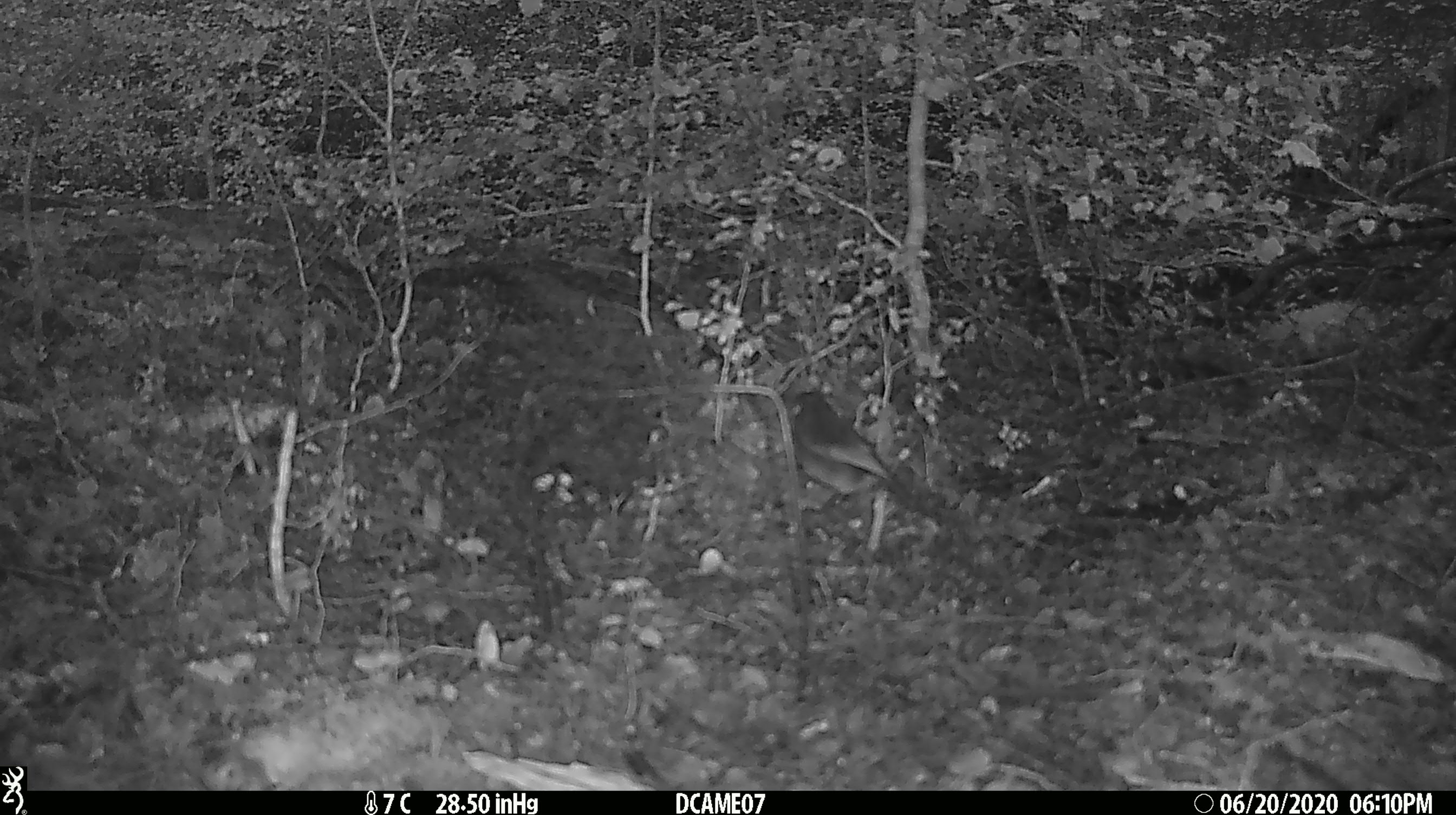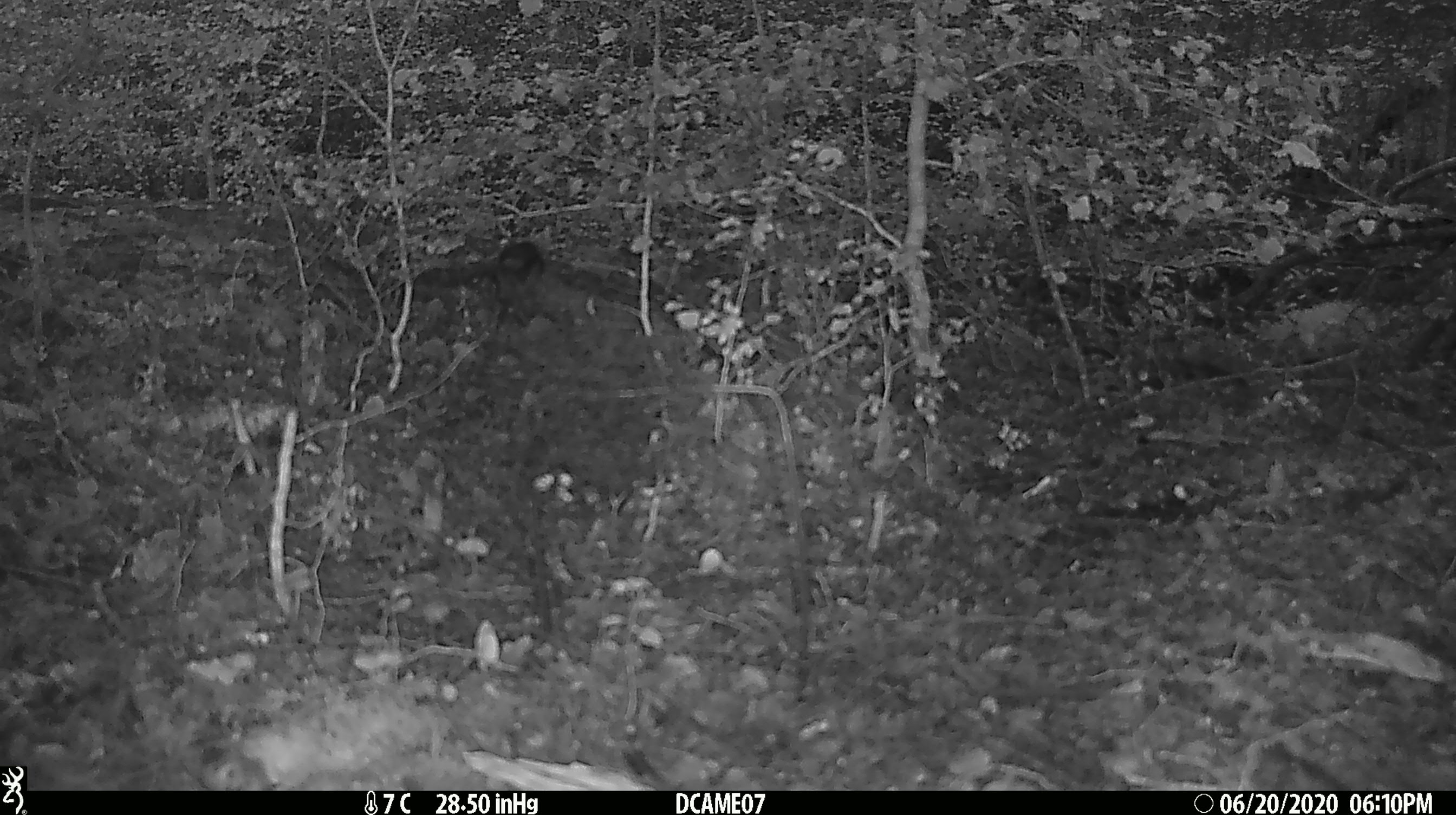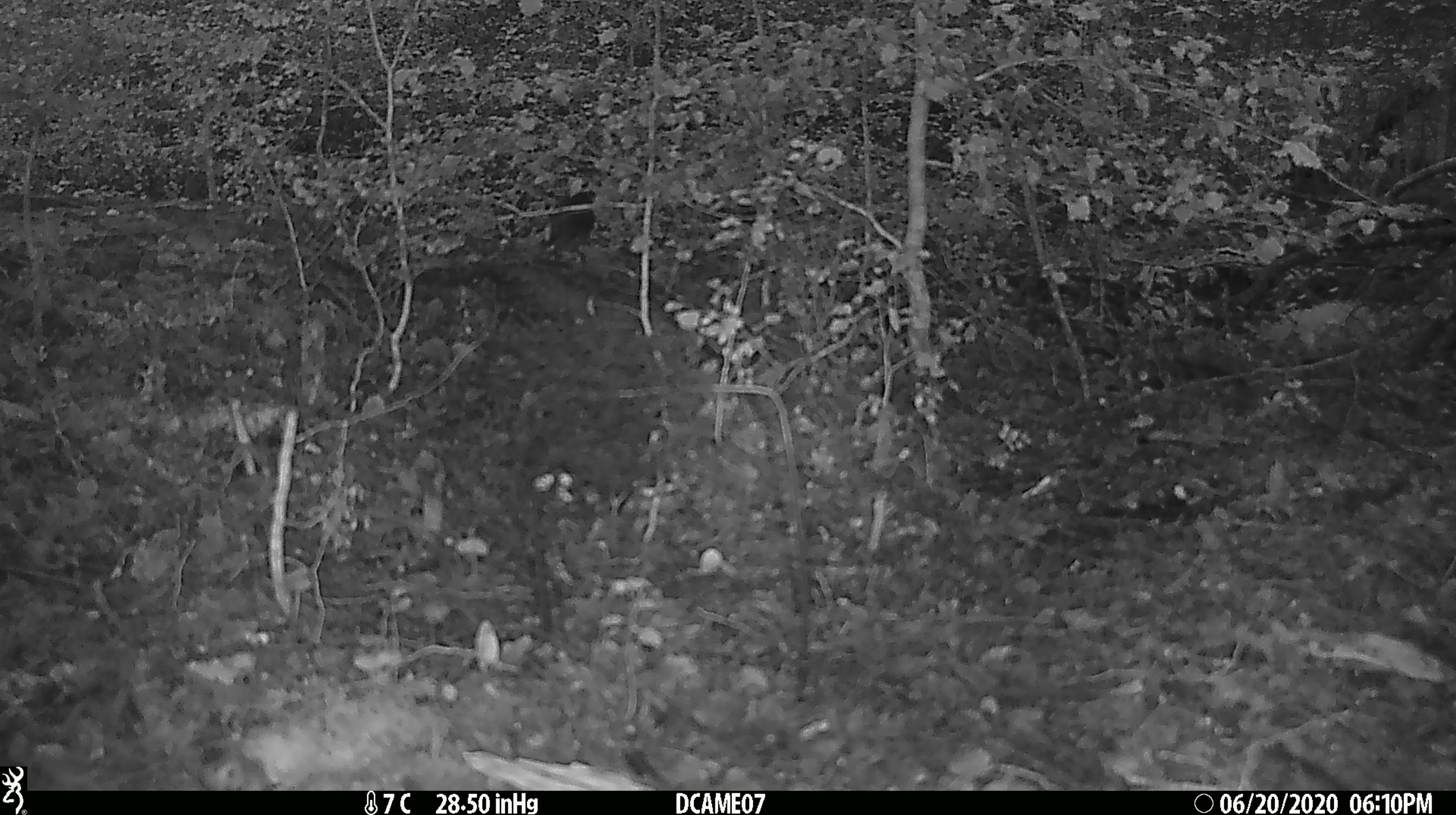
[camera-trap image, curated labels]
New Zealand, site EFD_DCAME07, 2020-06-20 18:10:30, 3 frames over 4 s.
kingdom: Animalia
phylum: Chordata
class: Aves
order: Passeriformes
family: Petroicidae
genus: Petroica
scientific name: Petroica australis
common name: new zealand robin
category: robin